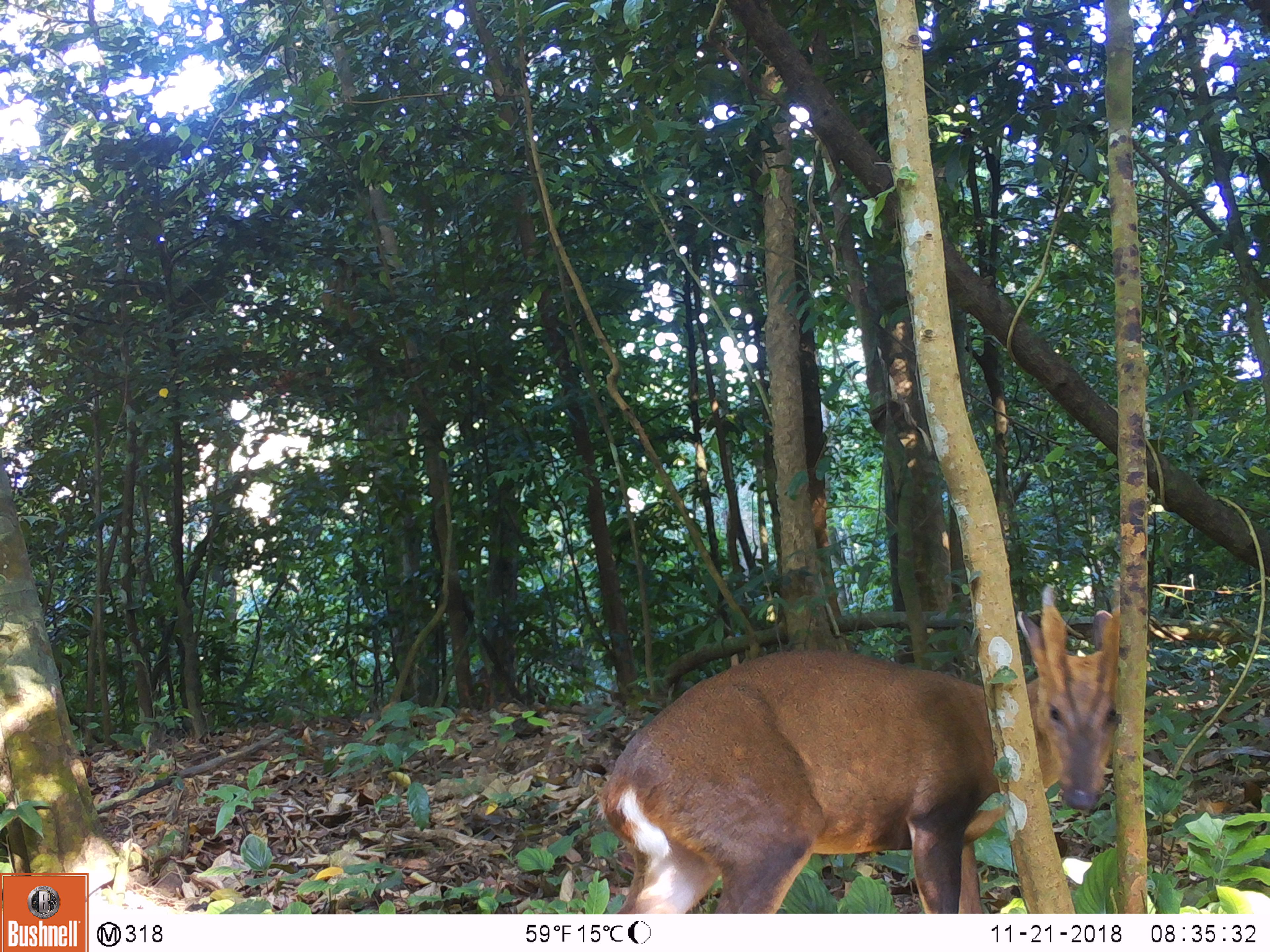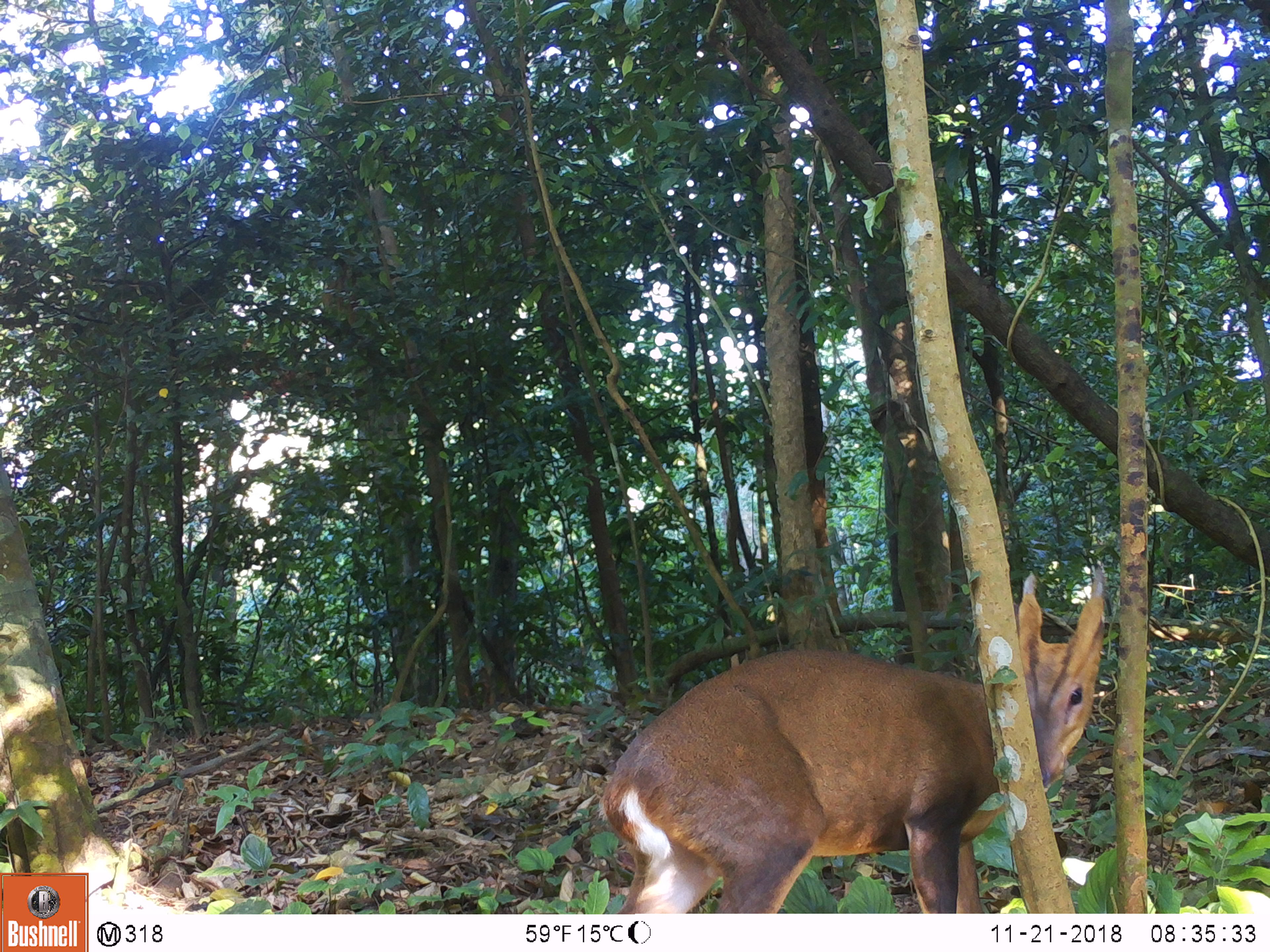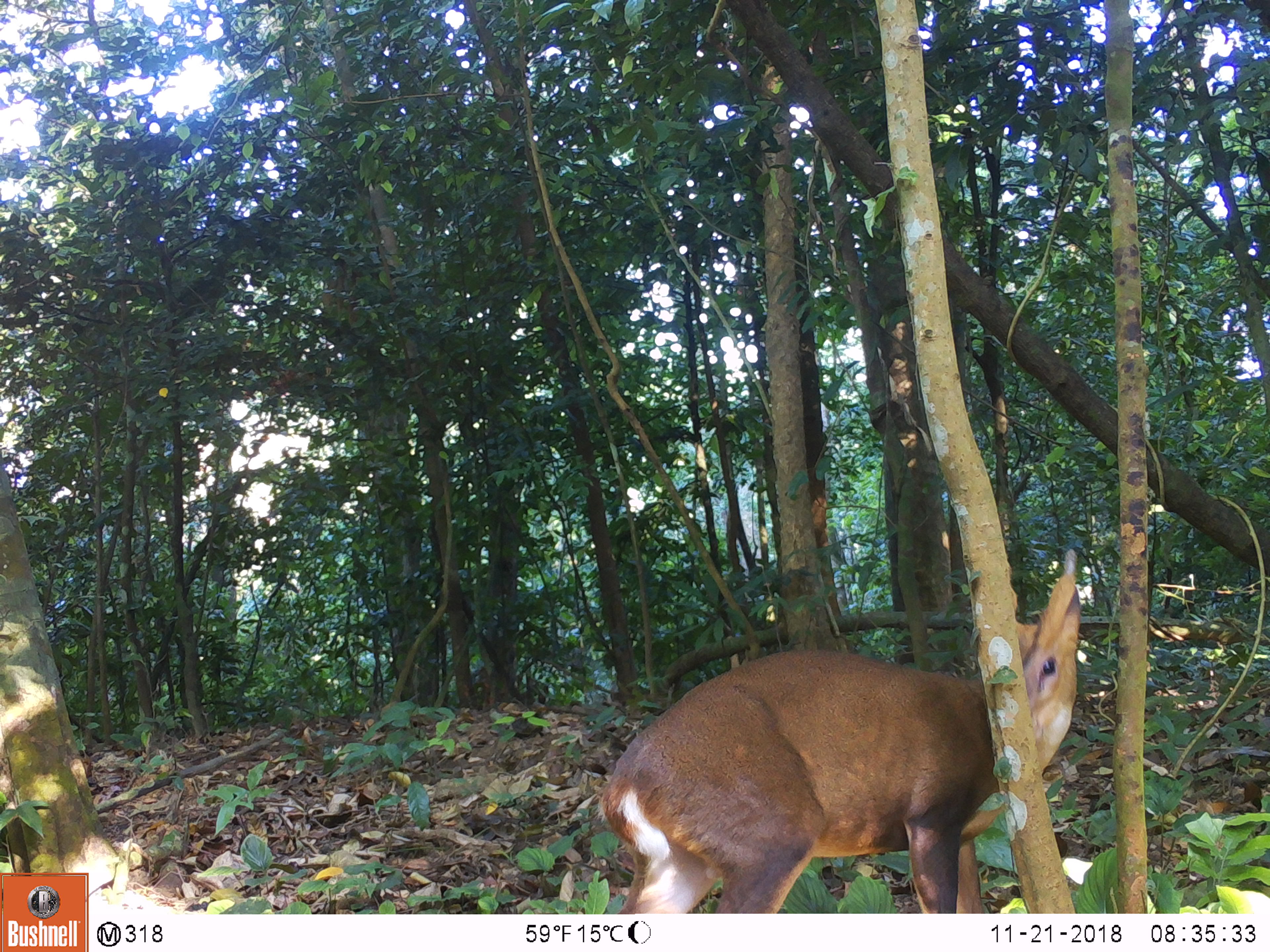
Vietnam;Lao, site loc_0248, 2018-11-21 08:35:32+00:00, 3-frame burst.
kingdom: Animalia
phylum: Chordata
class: Mammalia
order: Artiodactyla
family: Cervidae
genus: Muntiacus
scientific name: Muntiacus vuquangensis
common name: large-antlered muntjac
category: large antlered muntjac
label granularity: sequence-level